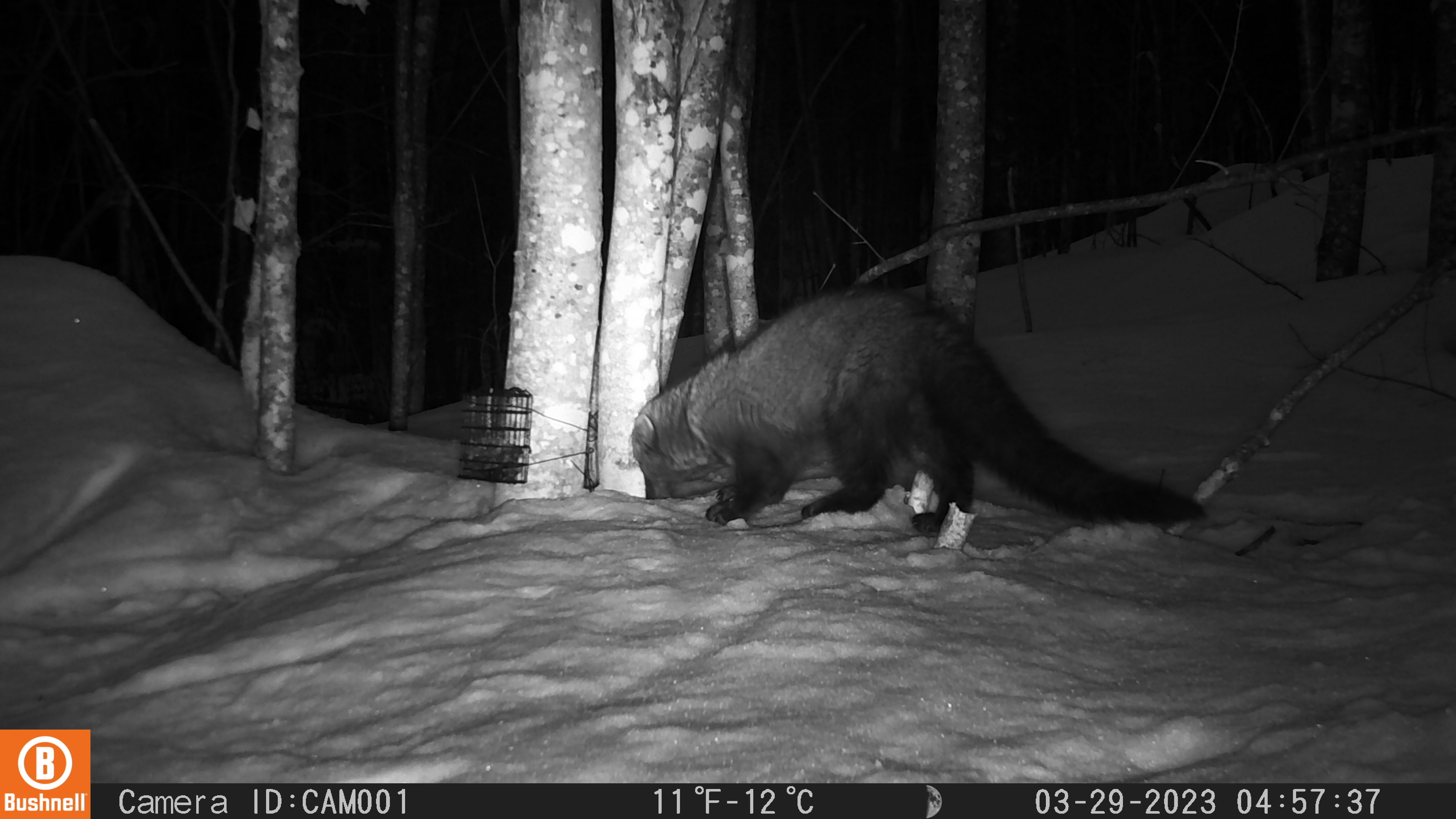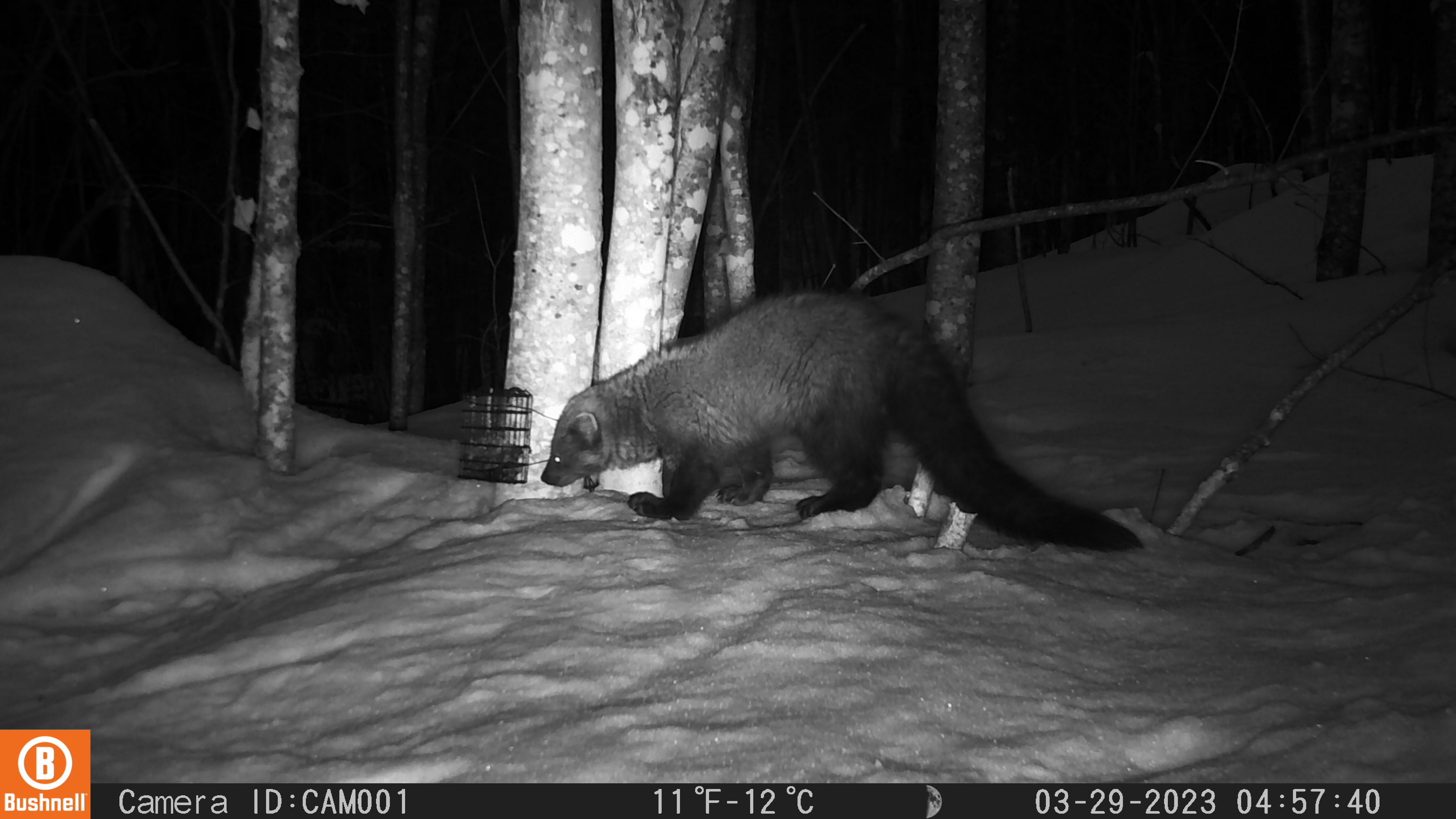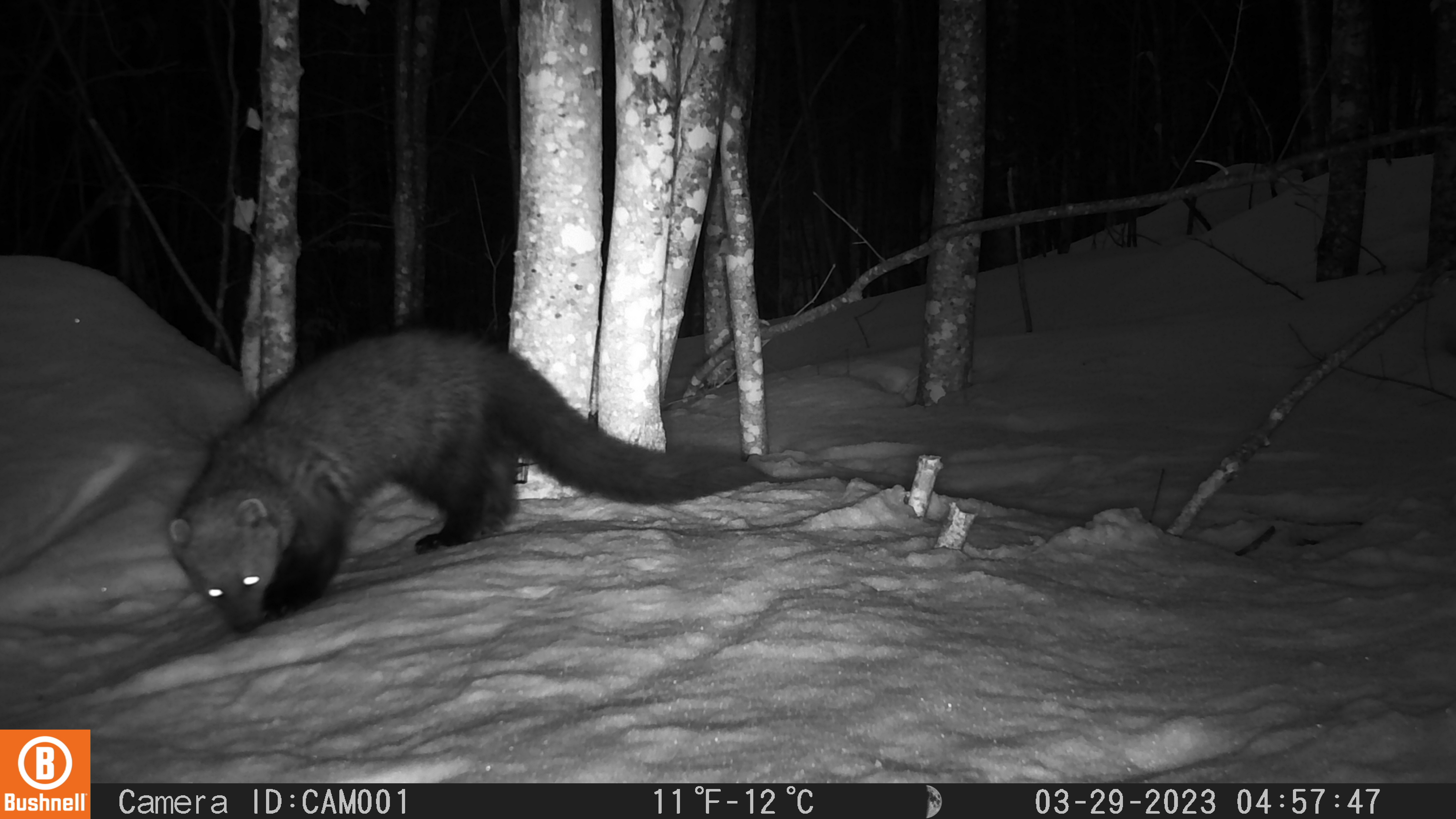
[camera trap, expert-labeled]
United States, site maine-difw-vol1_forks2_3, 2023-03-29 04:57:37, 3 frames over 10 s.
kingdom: Animalia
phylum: Chordata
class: Mammalia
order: Carnivora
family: Mustelidae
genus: Pekania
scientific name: Pekania pennanti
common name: fisher